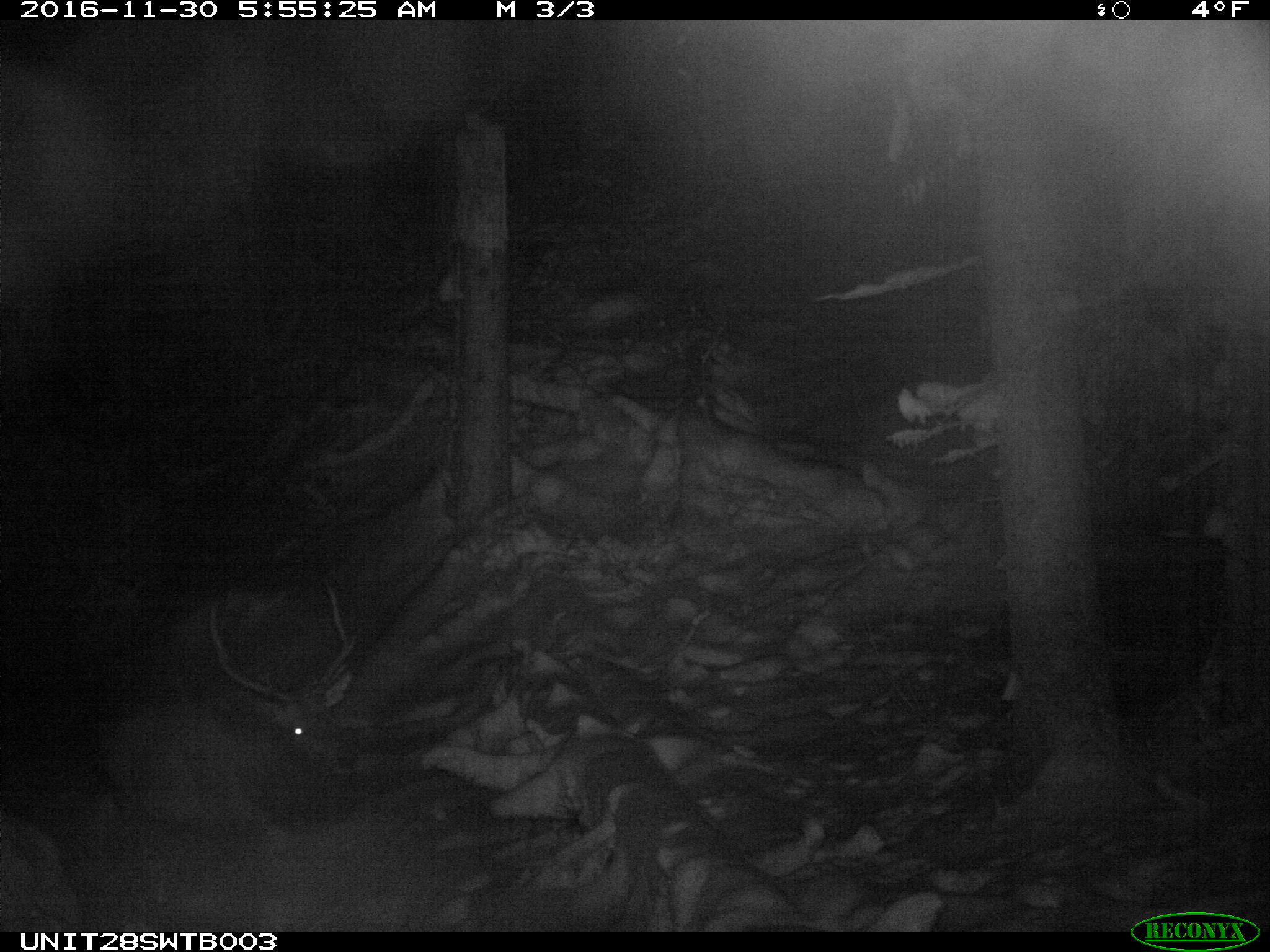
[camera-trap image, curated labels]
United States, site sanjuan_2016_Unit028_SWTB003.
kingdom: Animalia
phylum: Chordata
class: Mammalia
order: Artiodactyla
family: Cervidae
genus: Cervus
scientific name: Cervus elaphus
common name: red deer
Cervus elaphus (red deer).